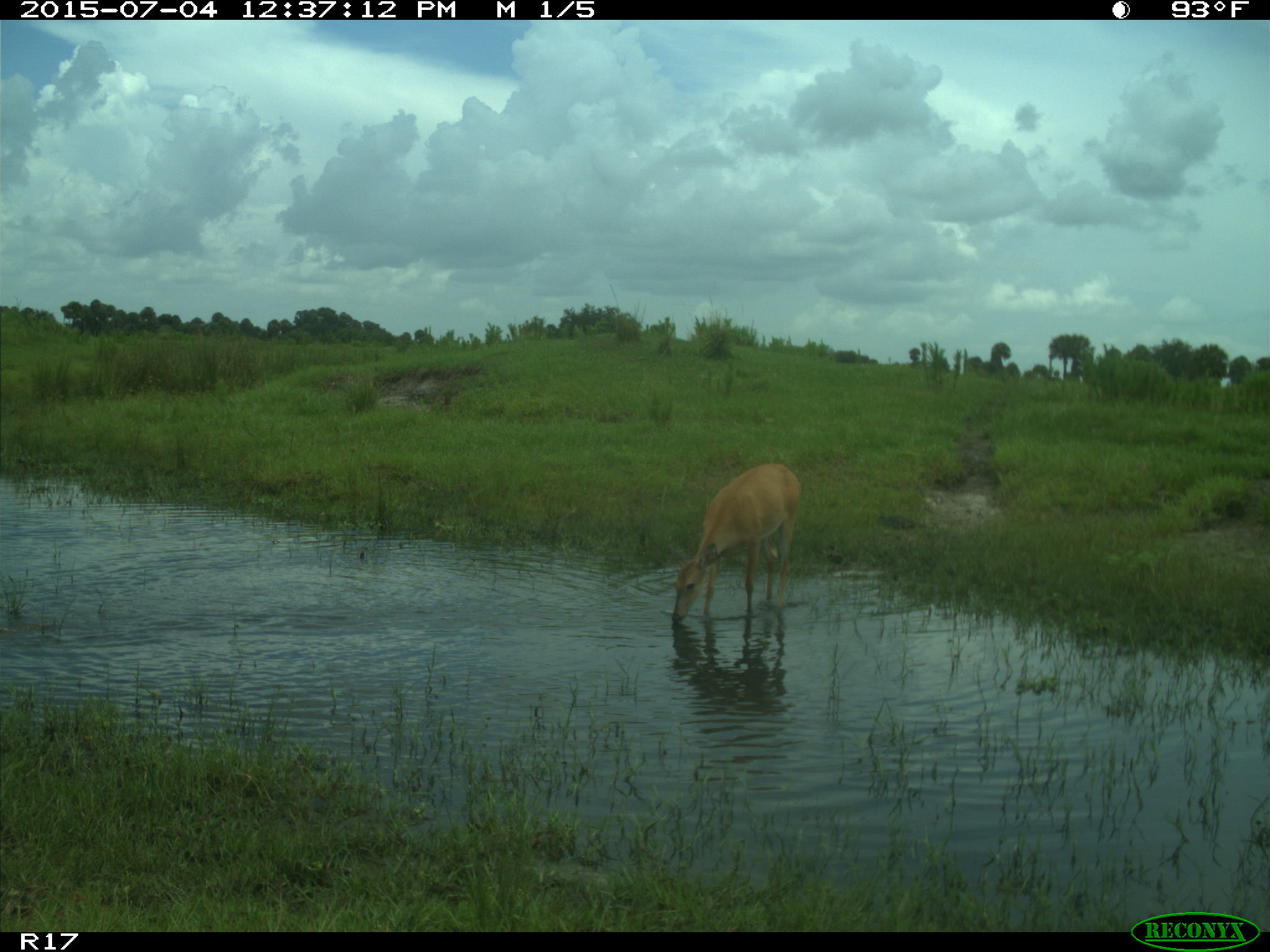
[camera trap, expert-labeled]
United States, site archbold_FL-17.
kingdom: Animalia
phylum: Chordata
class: Mammalia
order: Artiodactyla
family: Cervidae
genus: Odocoileus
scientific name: Odocoileus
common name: deer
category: unidentified deer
Unidentified deer (deer) (Odocoileus).